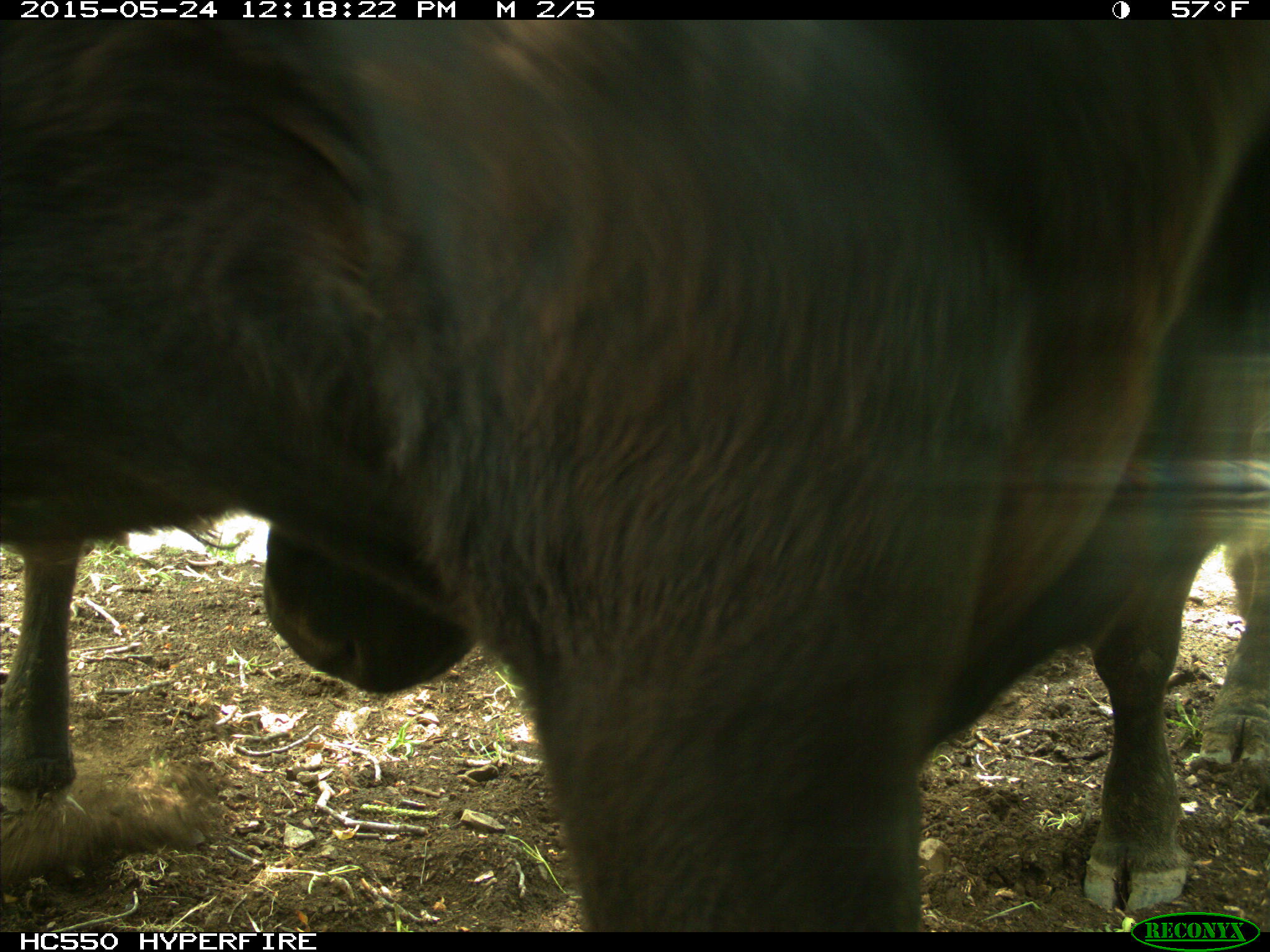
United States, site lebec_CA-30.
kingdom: Animalia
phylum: Chordata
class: Mammalia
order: Artiodactyla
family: Bovidae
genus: Bos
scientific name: Bos taurus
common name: domestic cow